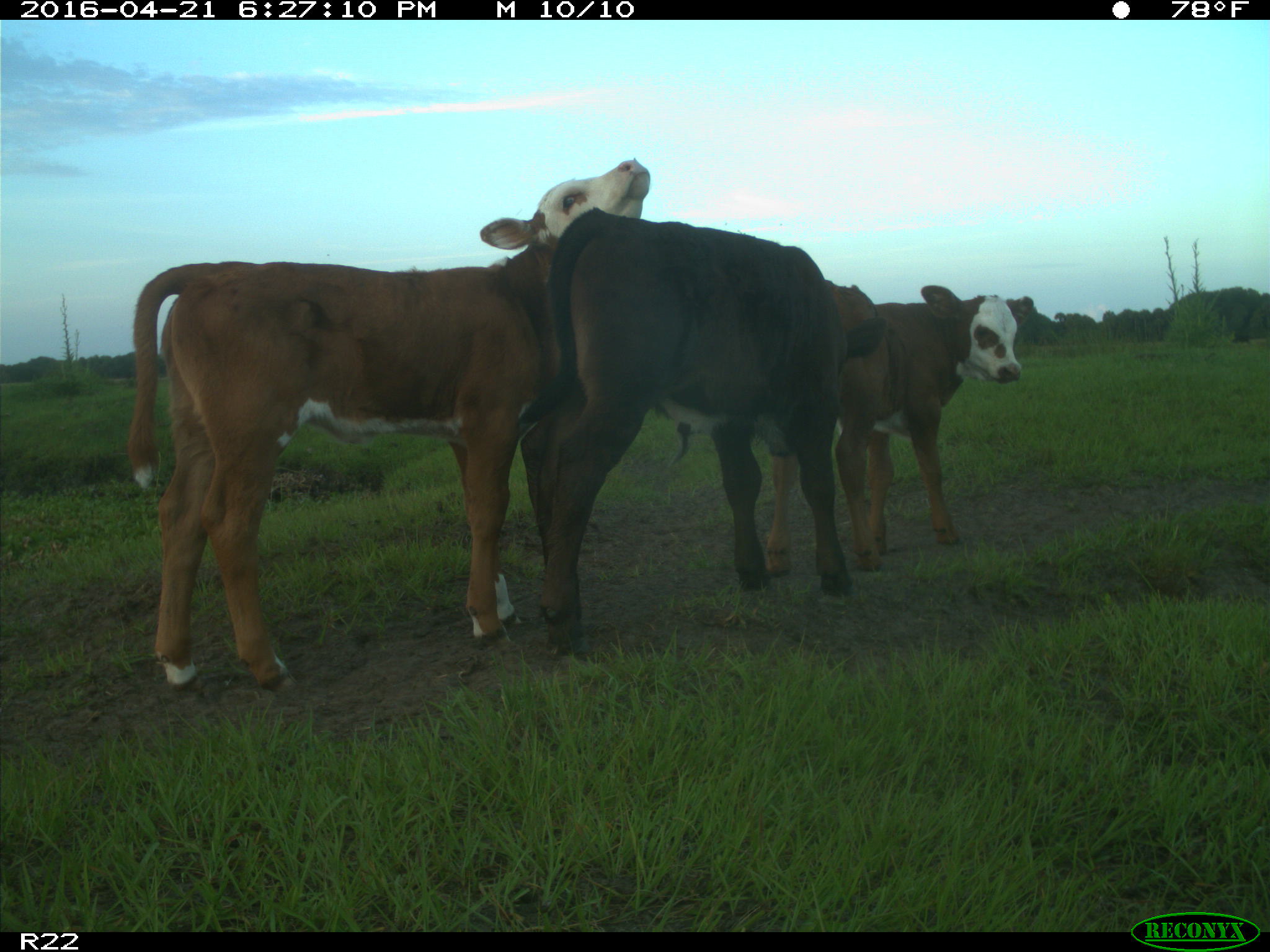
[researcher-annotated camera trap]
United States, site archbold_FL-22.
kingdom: Animalia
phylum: Chordata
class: Mammalia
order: Artiodactyla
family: Bovidae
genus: Bos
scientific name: Bos taurus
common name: domestic cow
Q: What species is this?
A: Bos taurus (domestic cow).